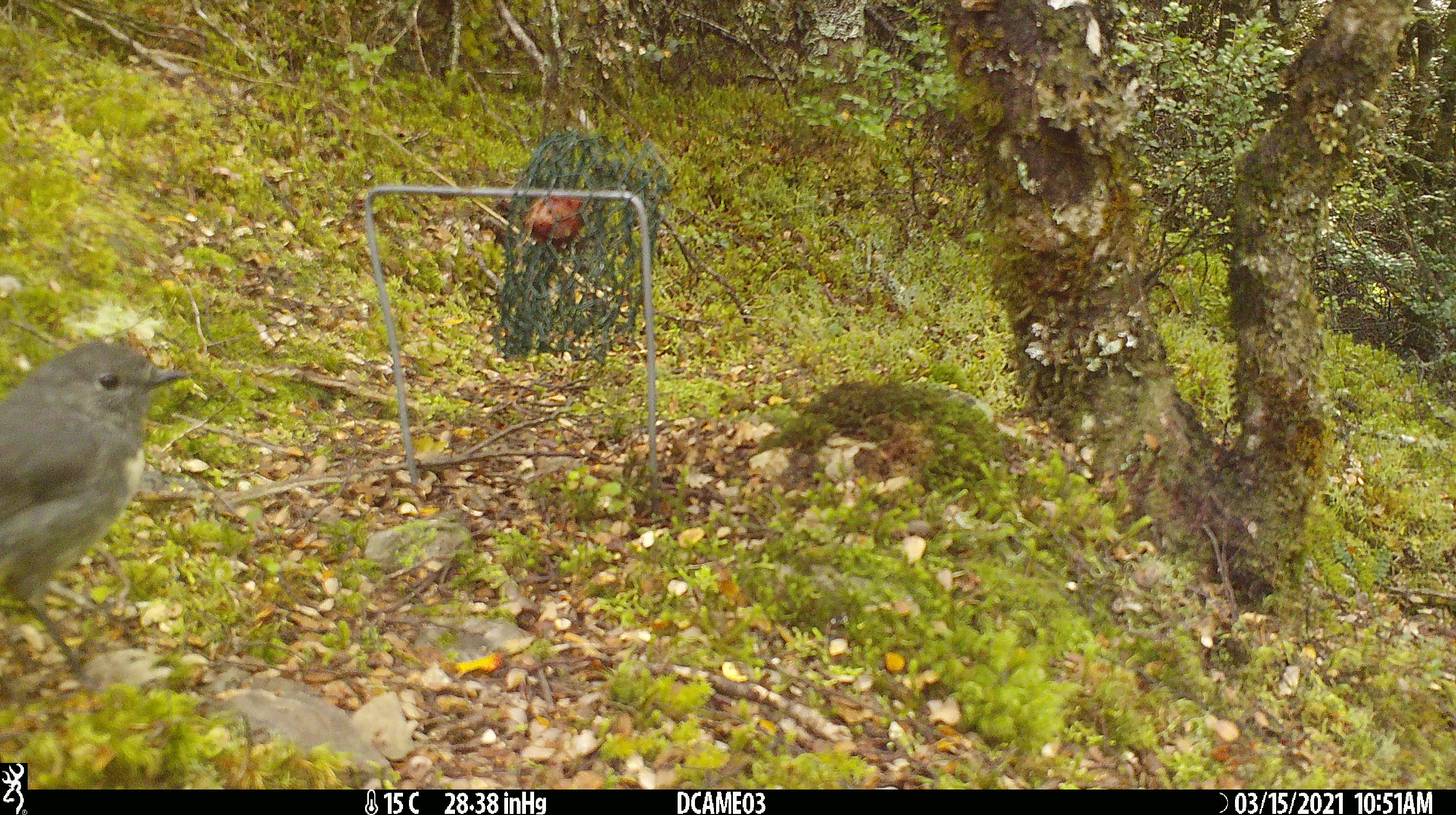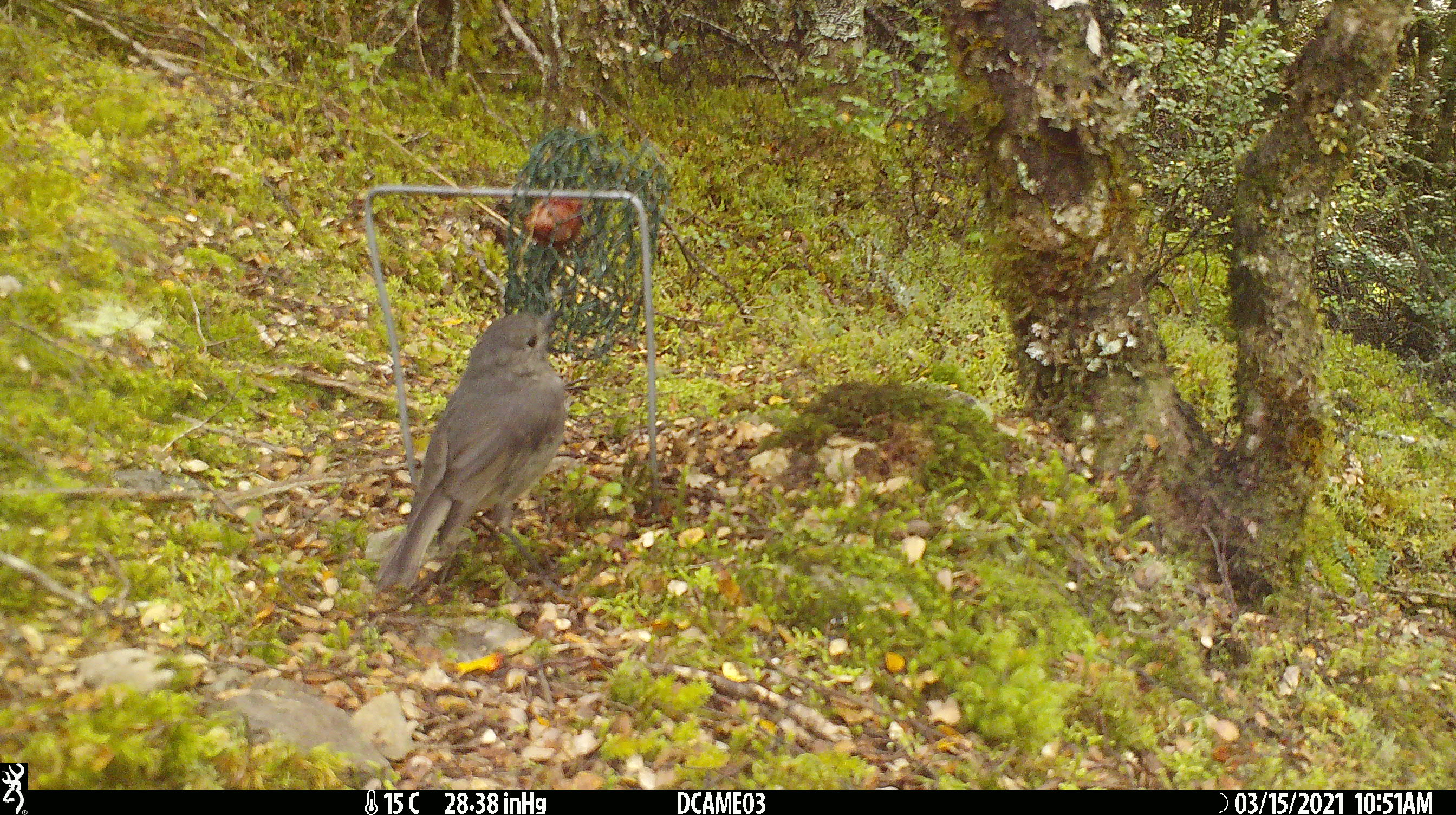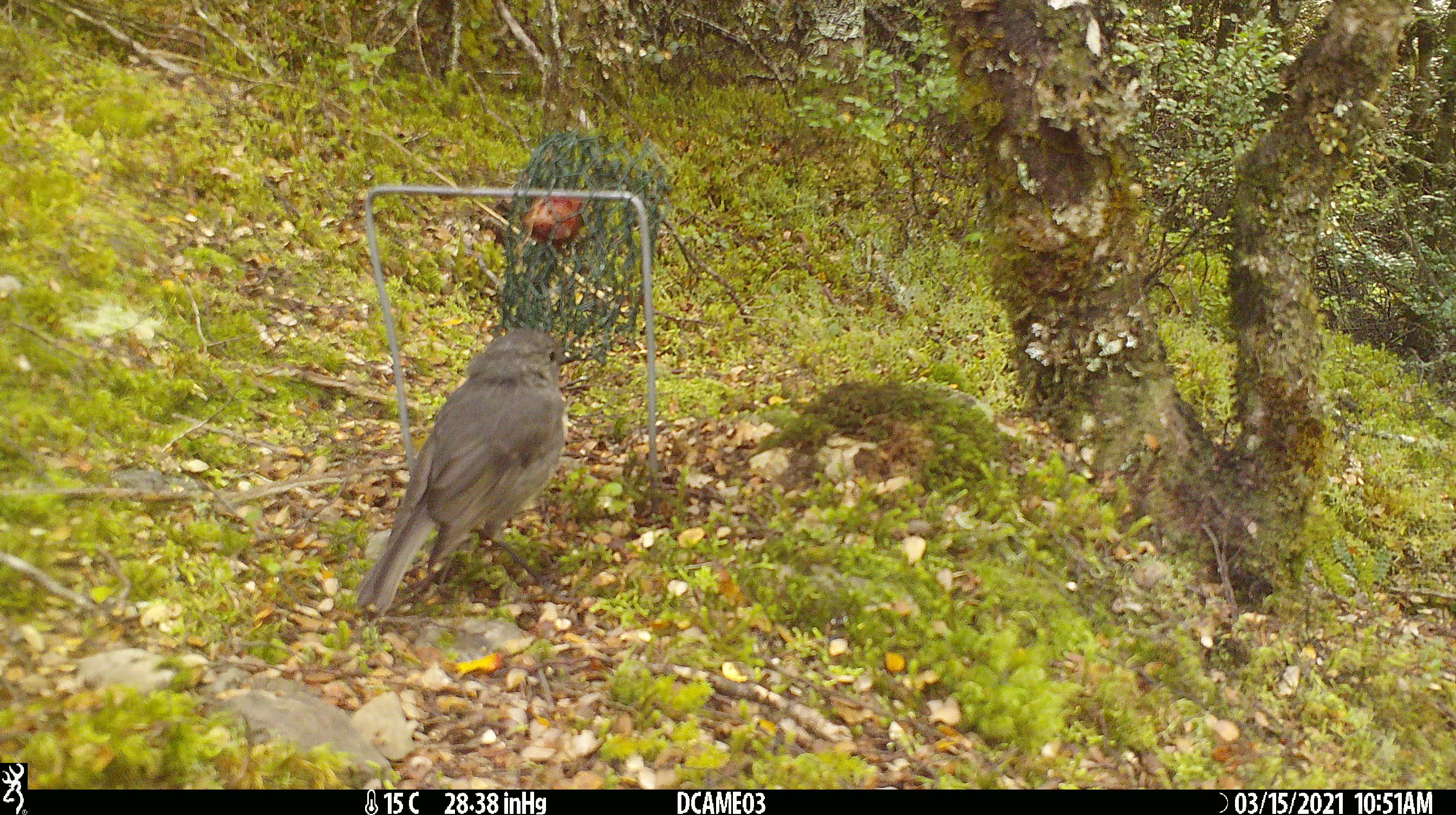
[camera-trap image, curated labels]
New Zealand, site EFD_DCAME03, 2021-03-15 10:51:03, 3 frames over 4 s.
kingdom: Animalia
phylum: Chordata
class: Aves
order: Passeriformes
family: Petroicidae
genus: Petroica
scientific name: Petroica australis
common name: new zealand robin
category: robin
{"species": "robin (new zealand robin) (Petroica australis)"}